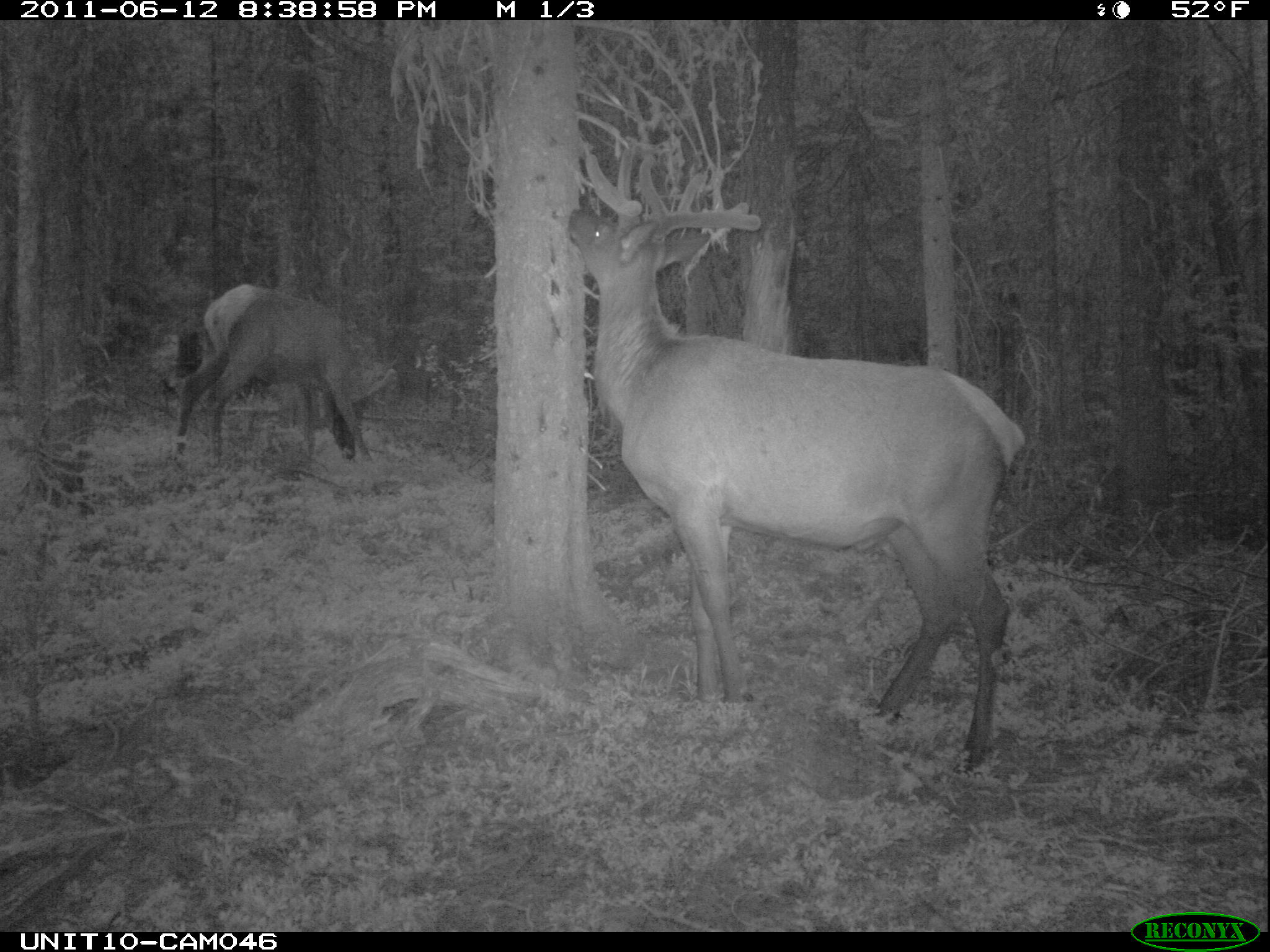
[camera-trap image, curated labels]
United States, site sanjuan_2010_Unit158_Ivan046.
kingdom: Animalia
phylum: Chordata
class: Mammalia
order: Artiodactyla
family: Cervidae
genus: Cervus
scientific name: Cervus elaphus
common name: red deer